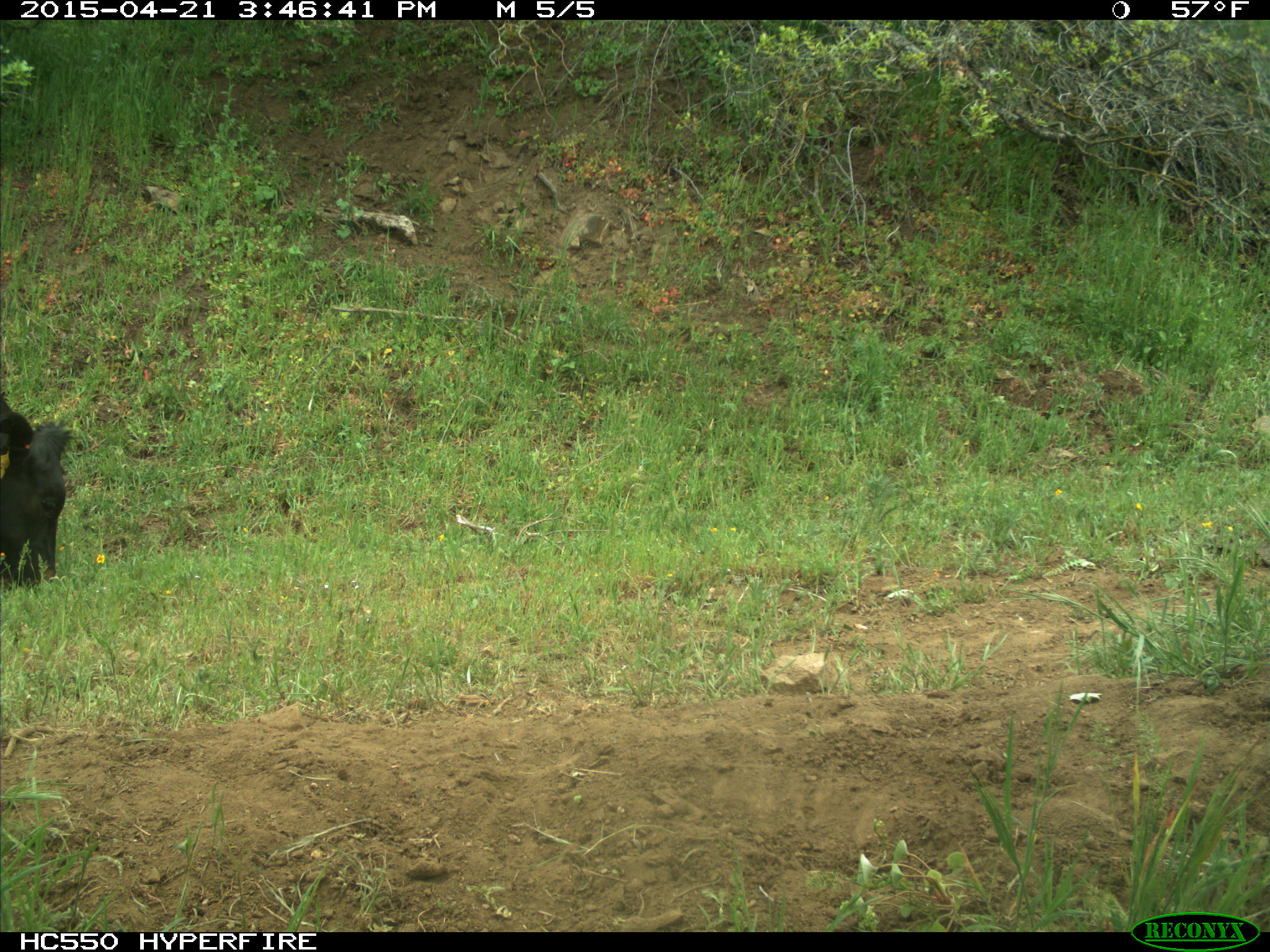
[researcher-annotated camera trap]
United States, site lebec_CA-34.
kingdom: Animalia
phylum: Chordata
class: Mammalia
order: Artiodactyla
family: Bovidae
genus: Bos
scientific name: Bos taurus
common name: domestic cow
Bos taurus (domestic cow).